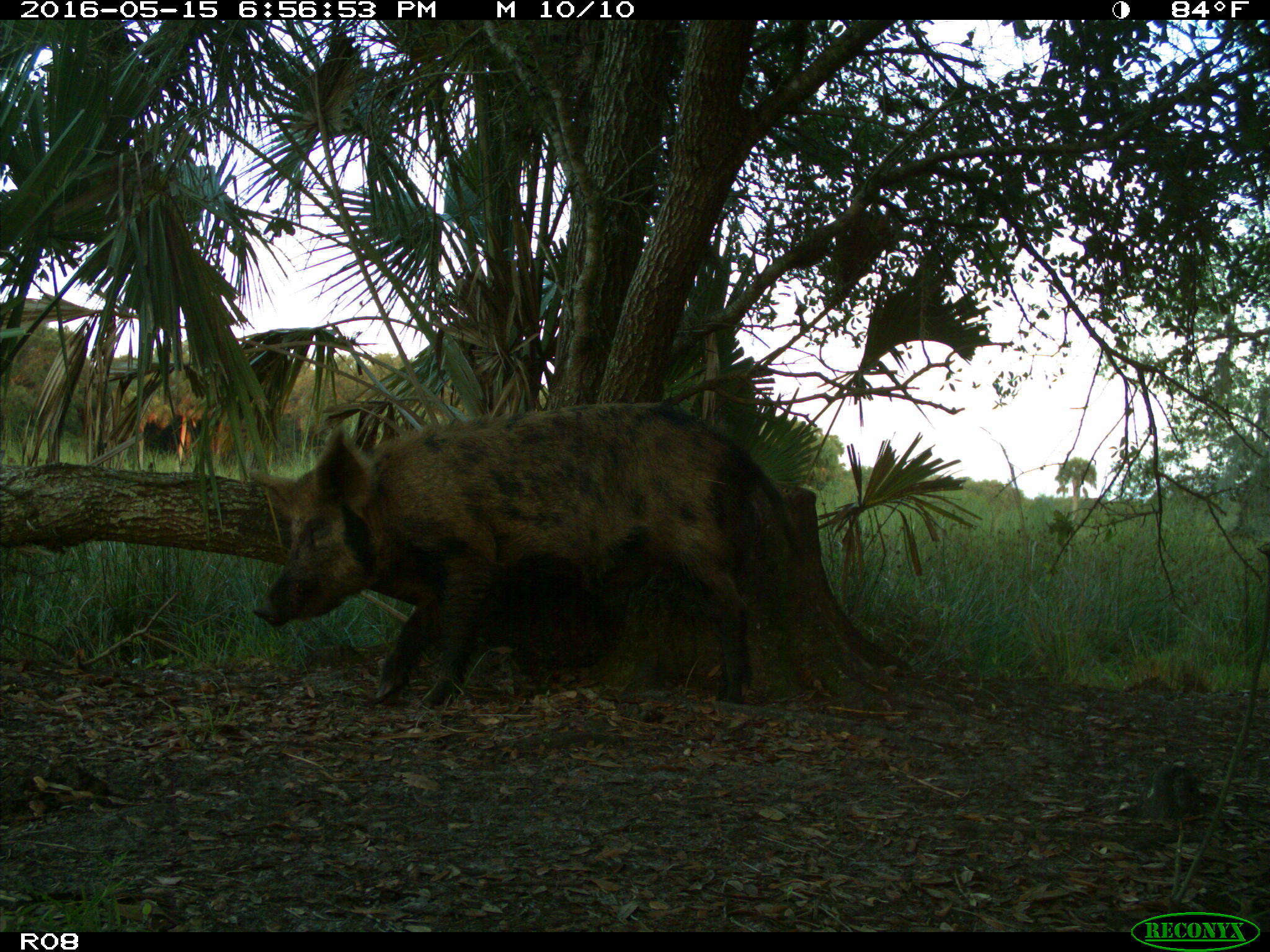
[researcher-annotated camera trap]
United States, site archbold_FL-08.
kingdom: Animalia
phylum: Chordata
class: Mammalia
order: Artiodactyla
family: Suidae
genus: Sus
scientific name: Sus scrofa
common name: wild boar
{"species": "Sus scrofa (wild boar)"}